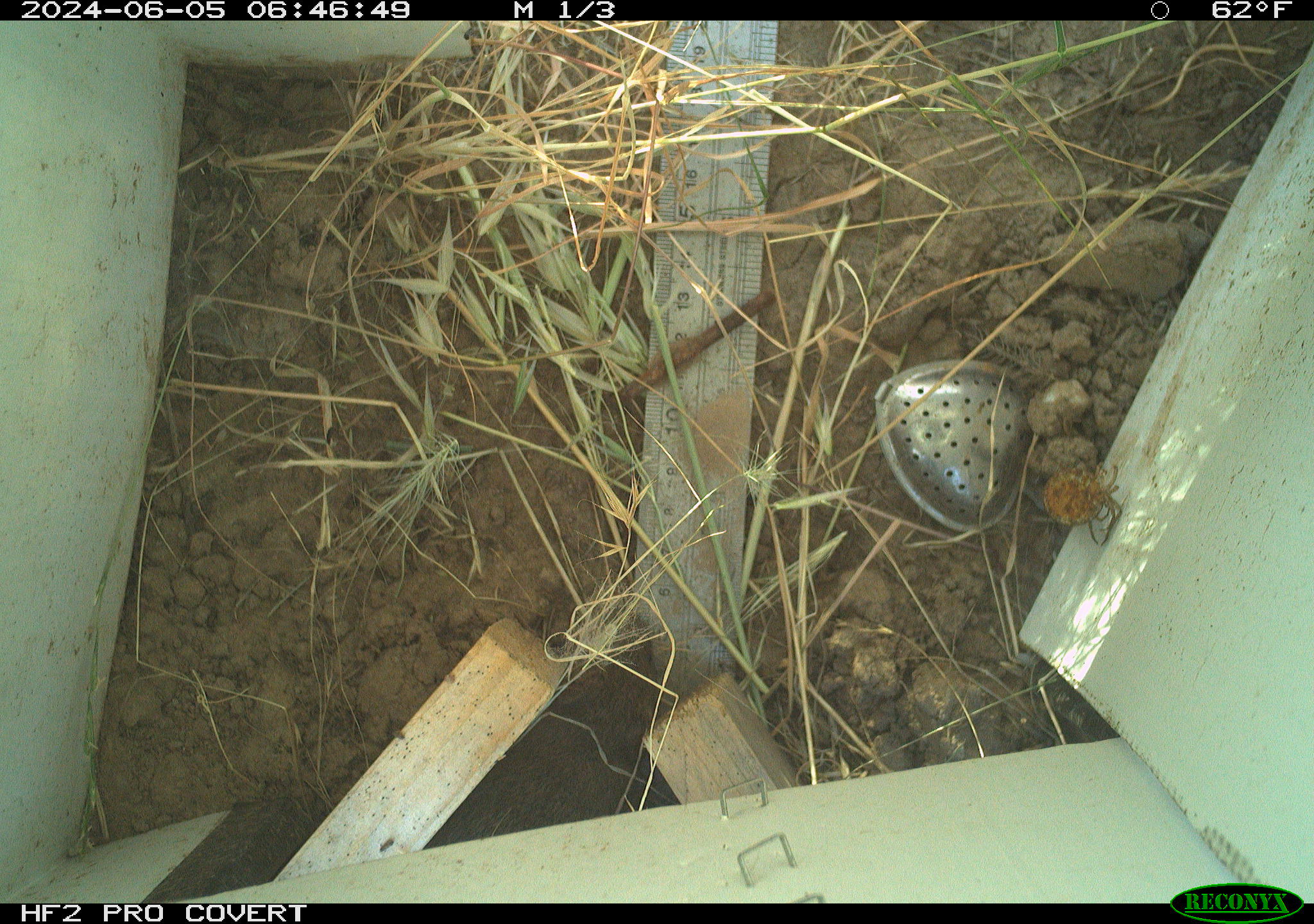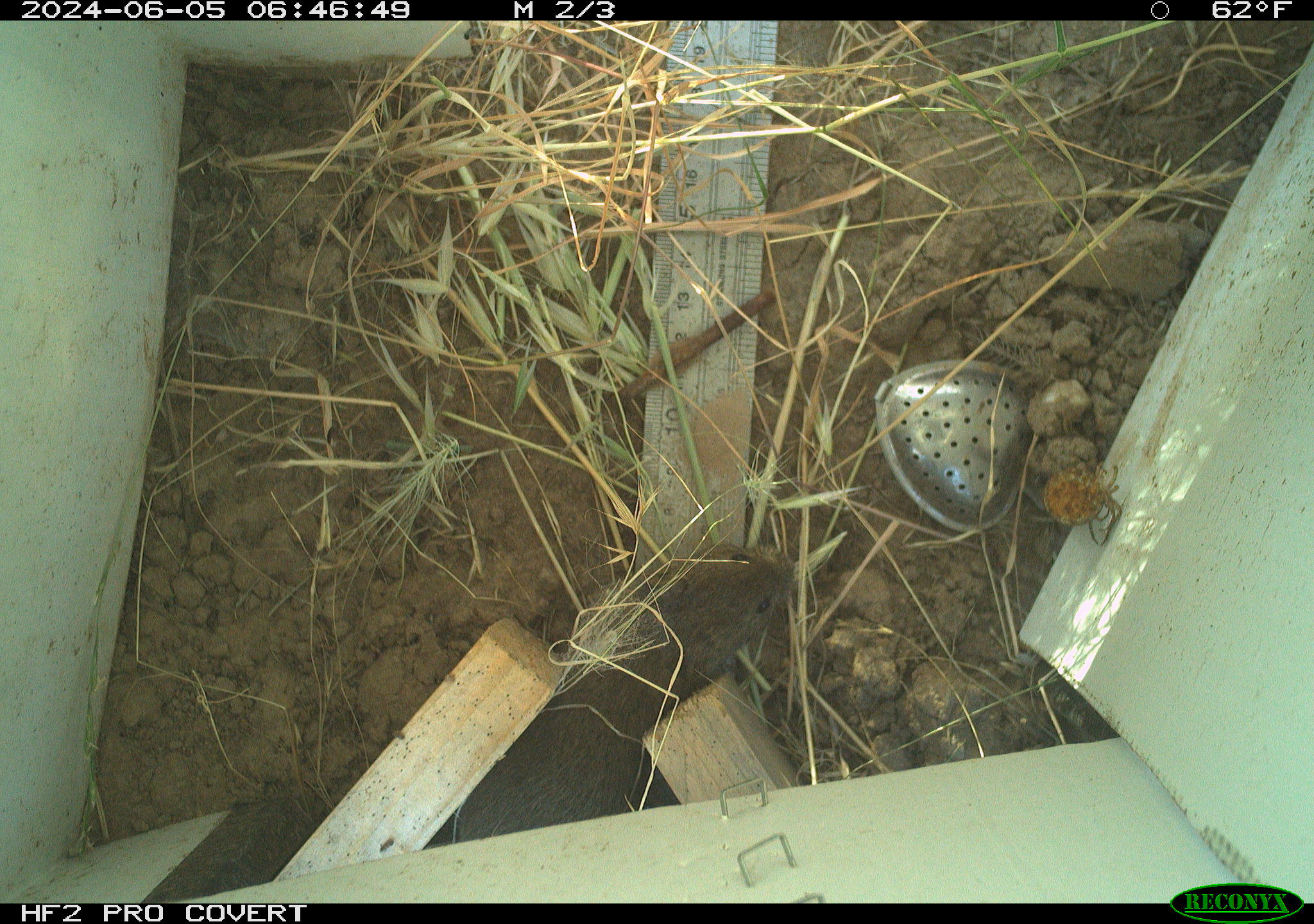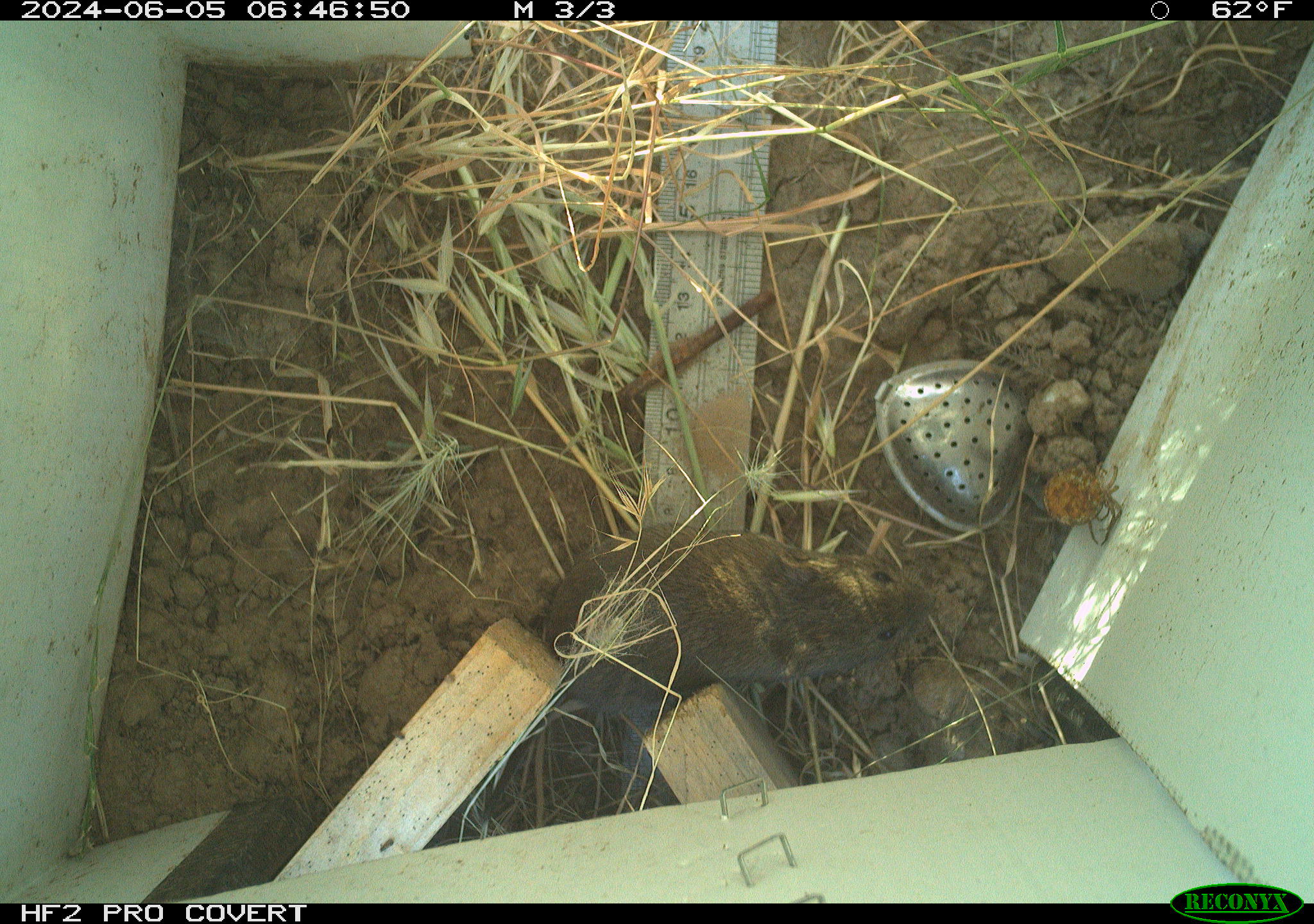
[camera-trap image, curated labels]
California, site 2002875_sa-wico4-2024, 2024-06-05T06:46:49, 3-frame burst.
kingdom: Animalia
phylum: Chordata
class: Mammalia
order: Rodentia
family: Cricetidae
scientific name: Arvicolinae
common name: voles, lemmings, and muskrats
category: arvicolinae subfamily